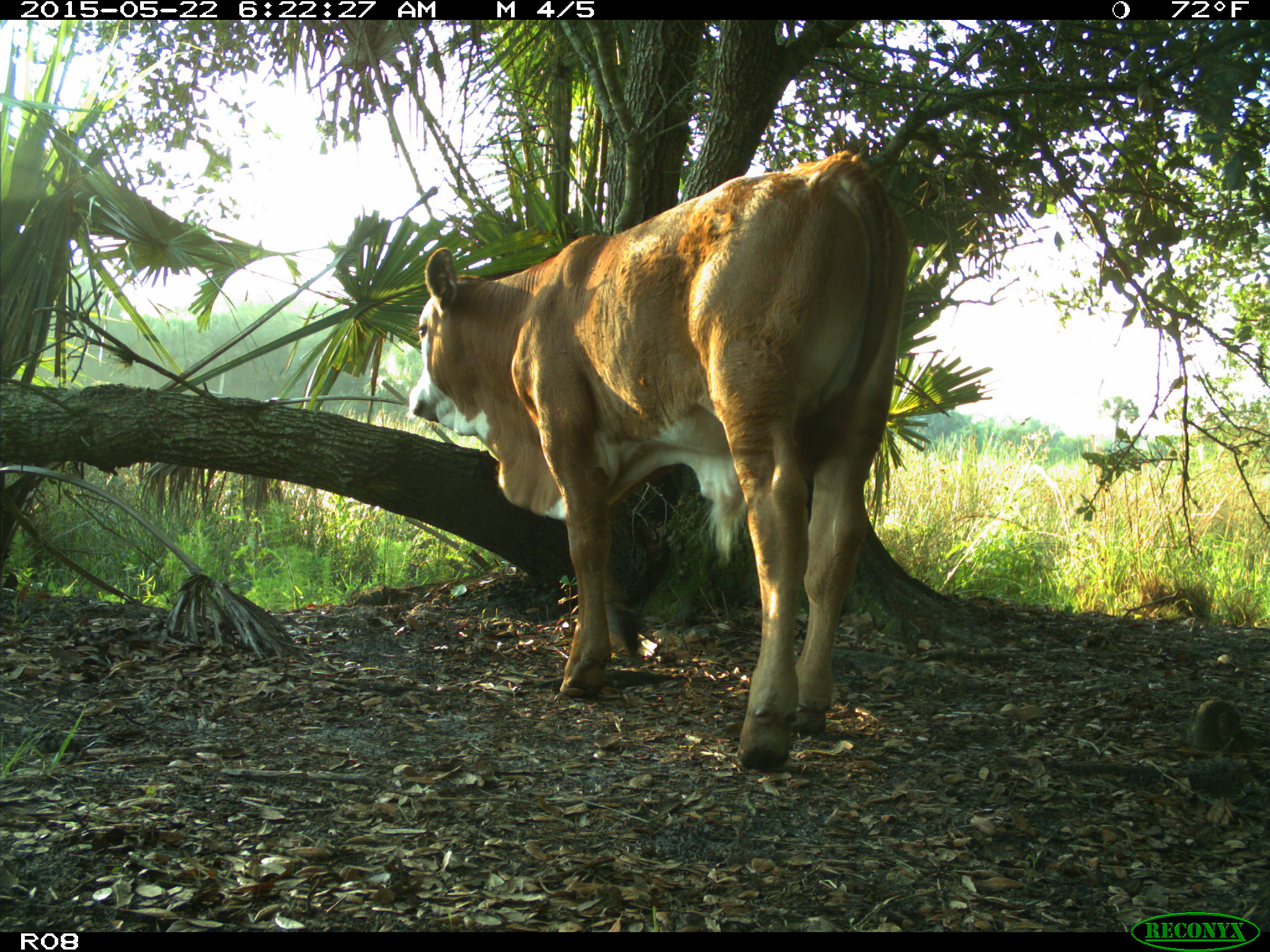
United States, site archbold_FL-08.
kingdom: Animalia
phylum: Chordata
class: Mammalia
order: Artiodactyla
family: Bovidae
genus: Bos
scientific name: Bos taurus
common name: domestic cow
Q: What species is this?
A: Bos taurus (domestic cow).